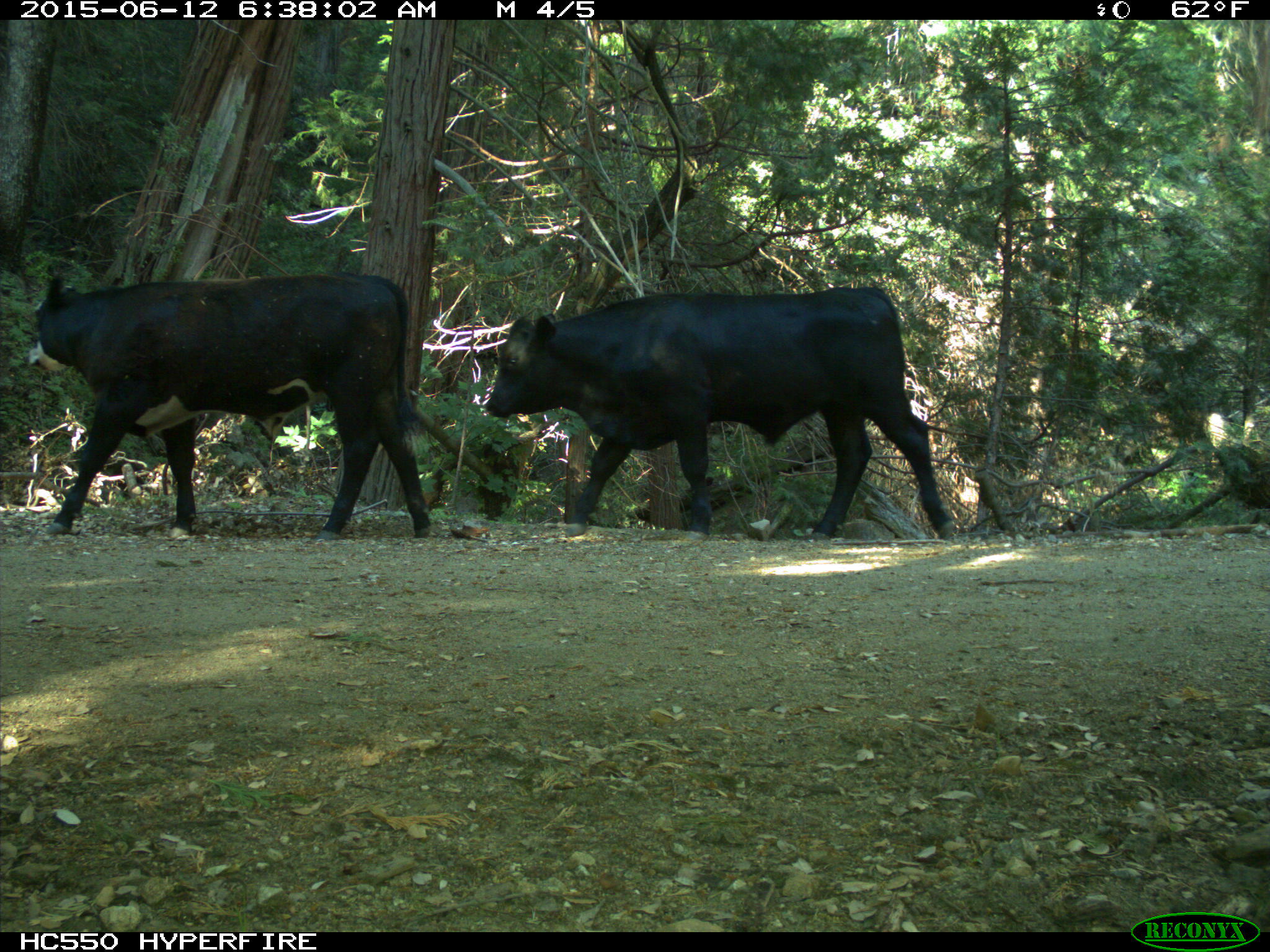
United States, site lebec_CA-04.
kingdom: Animalia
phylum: Chordata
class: Mammalia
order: Artiodactyla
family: Bovidae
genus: Bos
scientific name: Bos taurus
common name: domestic cow